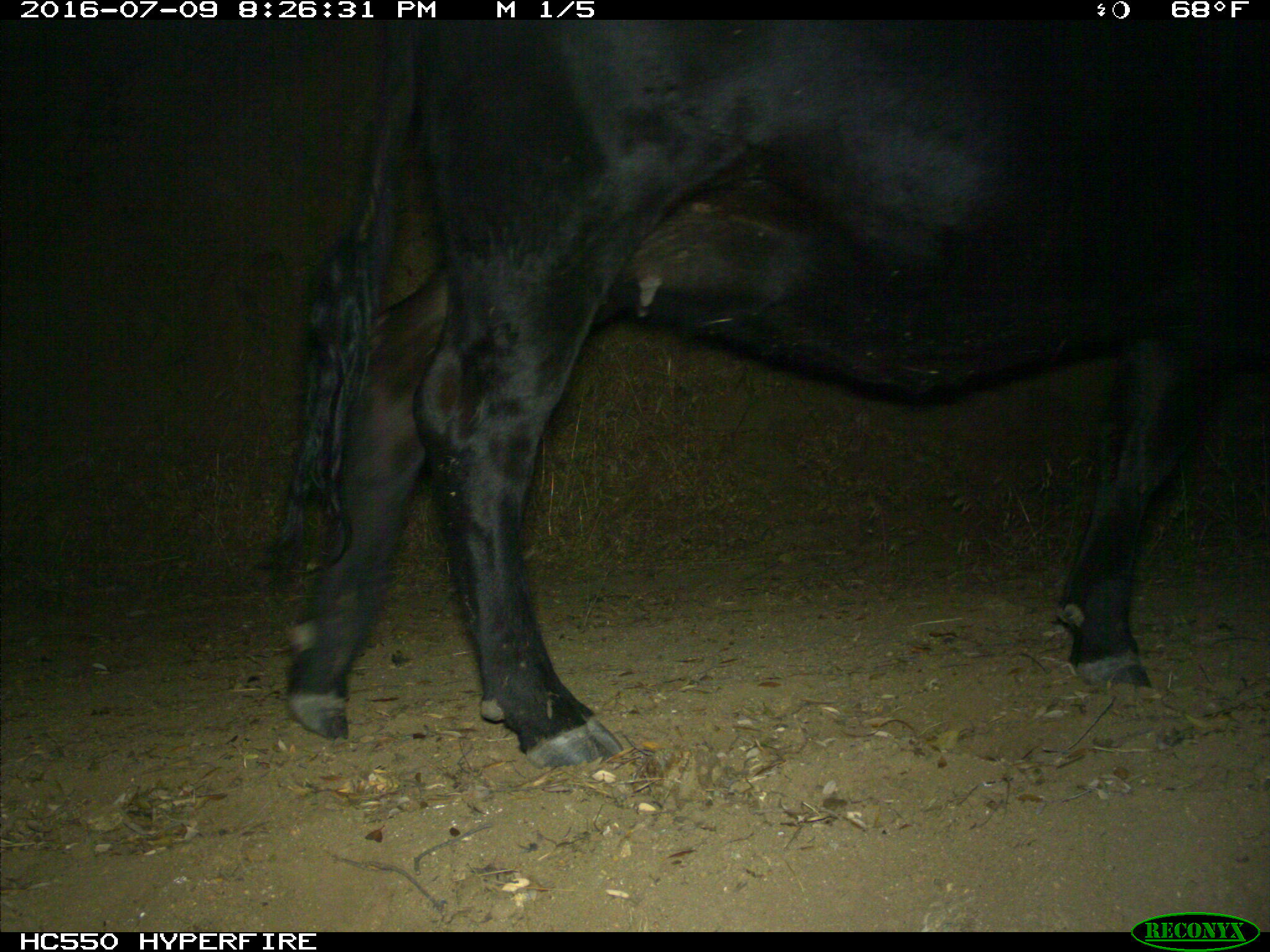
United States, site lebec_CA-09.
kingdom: Animalia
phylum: Chordata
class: Mammalia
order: Artiodactyla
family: Bovidae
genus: Bos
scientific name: Bos taurus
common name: domestic cow